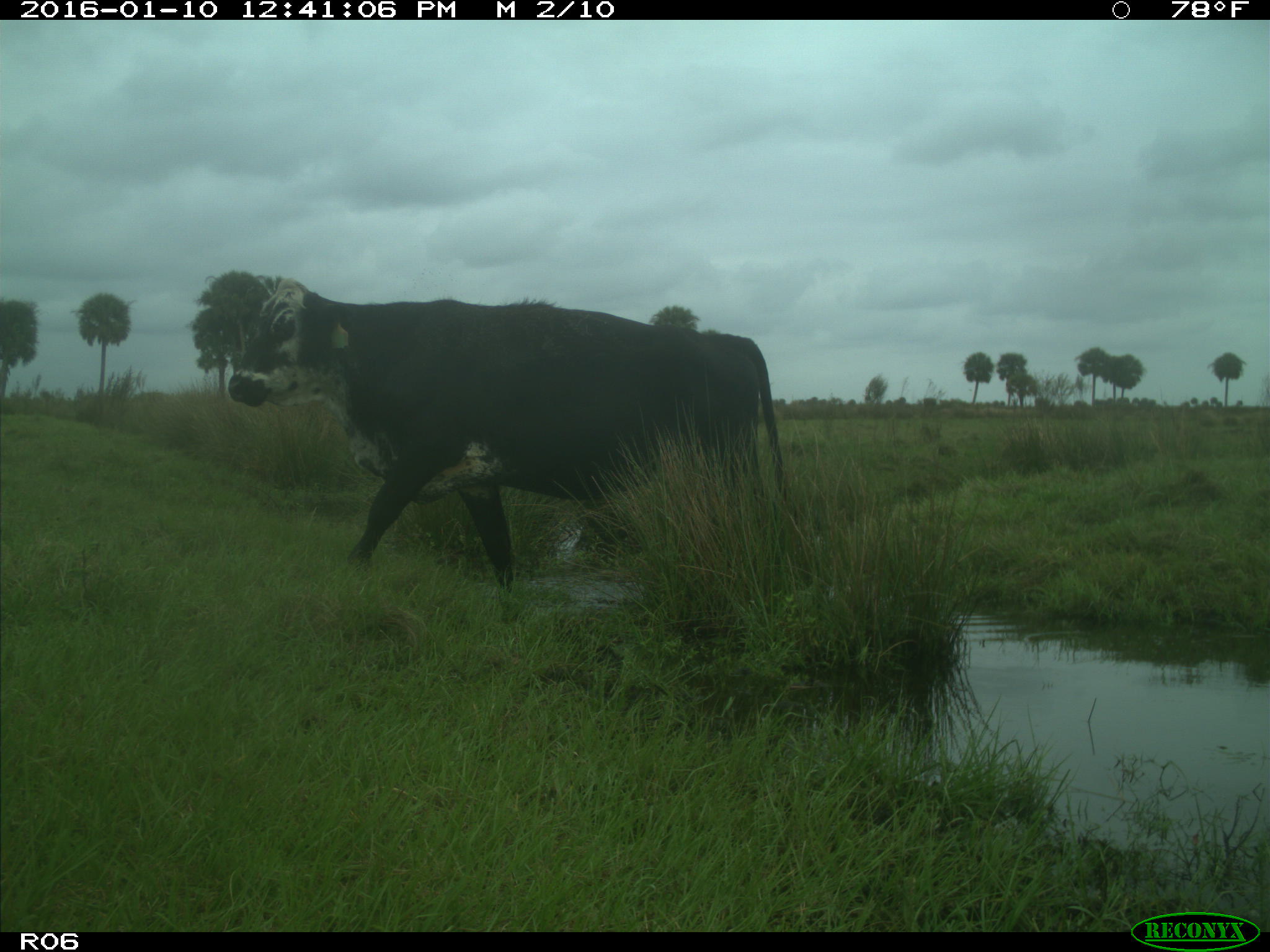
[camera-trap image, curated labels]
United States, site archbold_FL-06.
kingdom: Animalia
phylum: Chordata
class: Mammalia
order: Artiodactyla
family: Bovidae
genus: Bos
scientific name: Bos taurus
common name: domestic cow